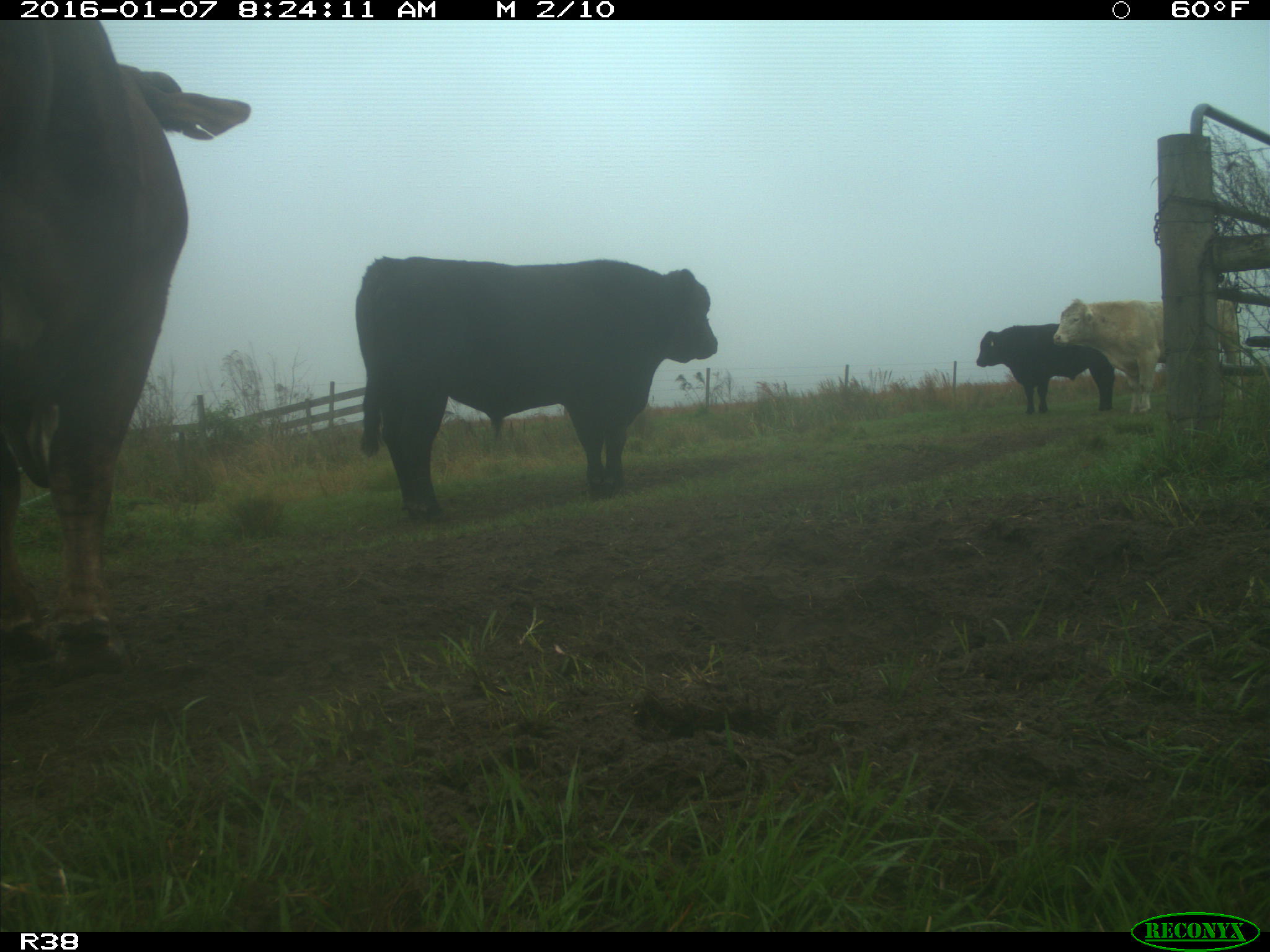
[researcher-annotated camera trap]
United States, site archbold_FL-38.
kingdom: Animalia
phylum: Chordata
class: Mammalia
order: Artiodactyla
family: Bovidae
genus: Bos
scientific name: Bos taurus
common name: domestic cow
Bos taurus (domestic cow).